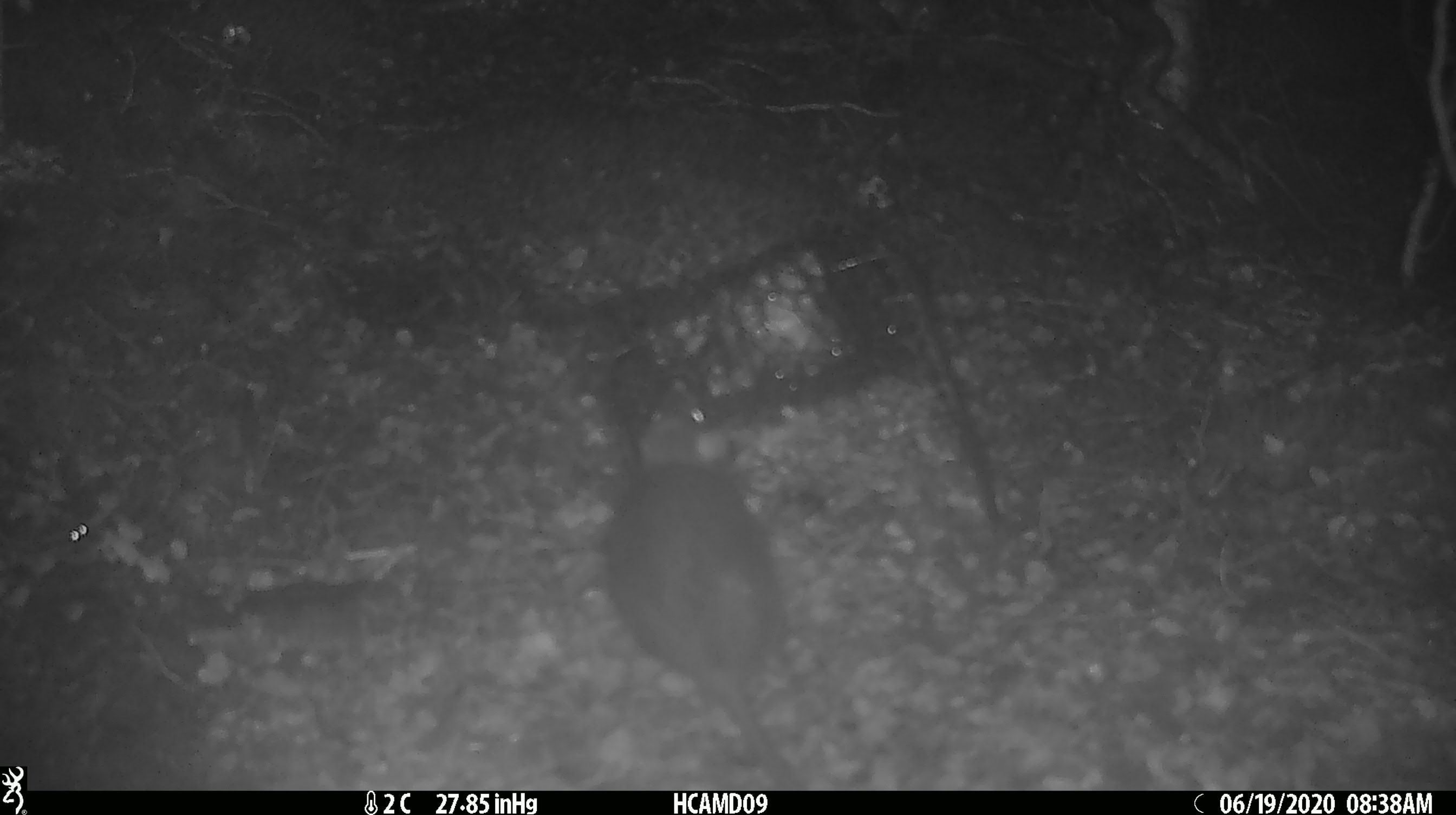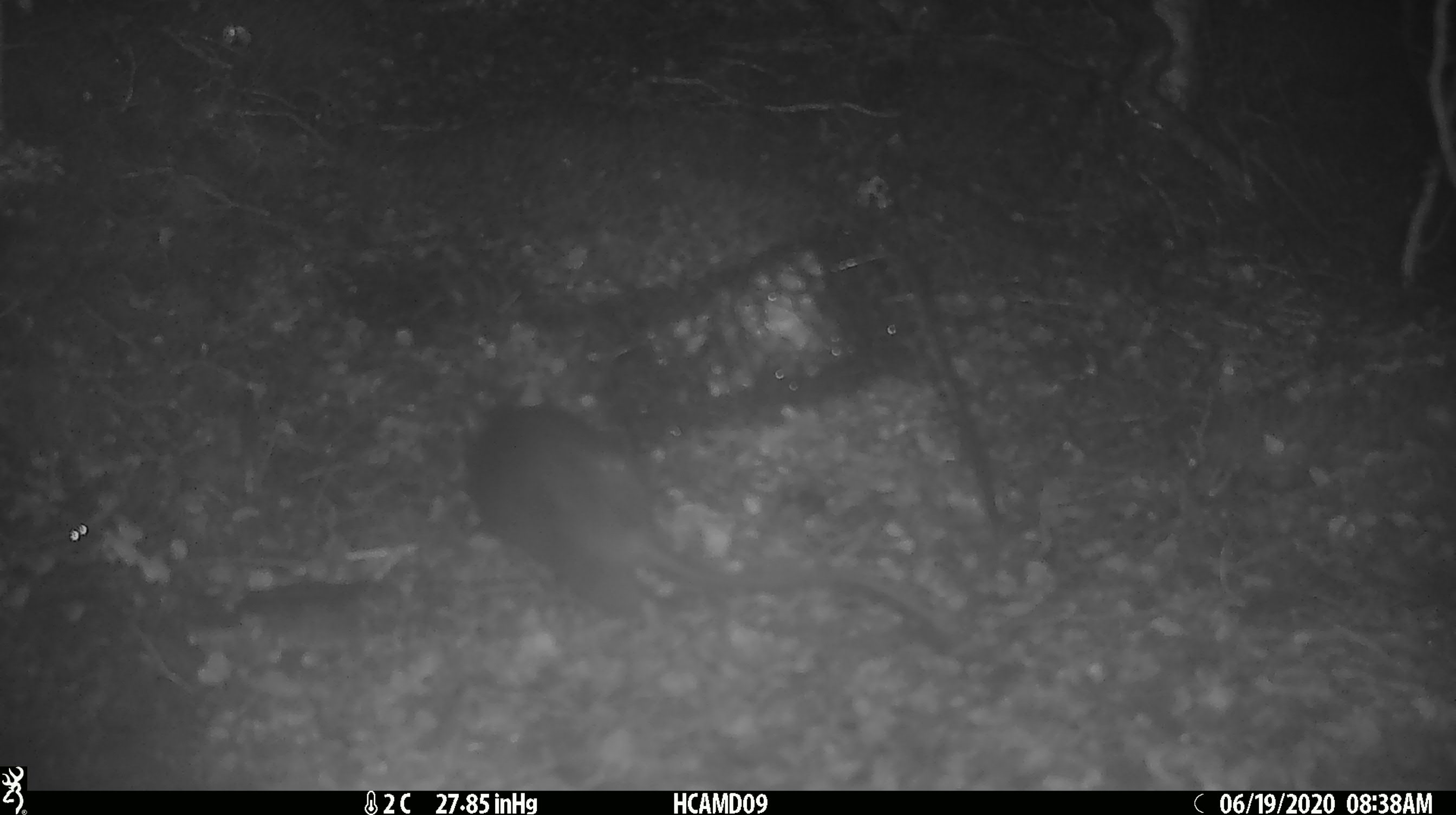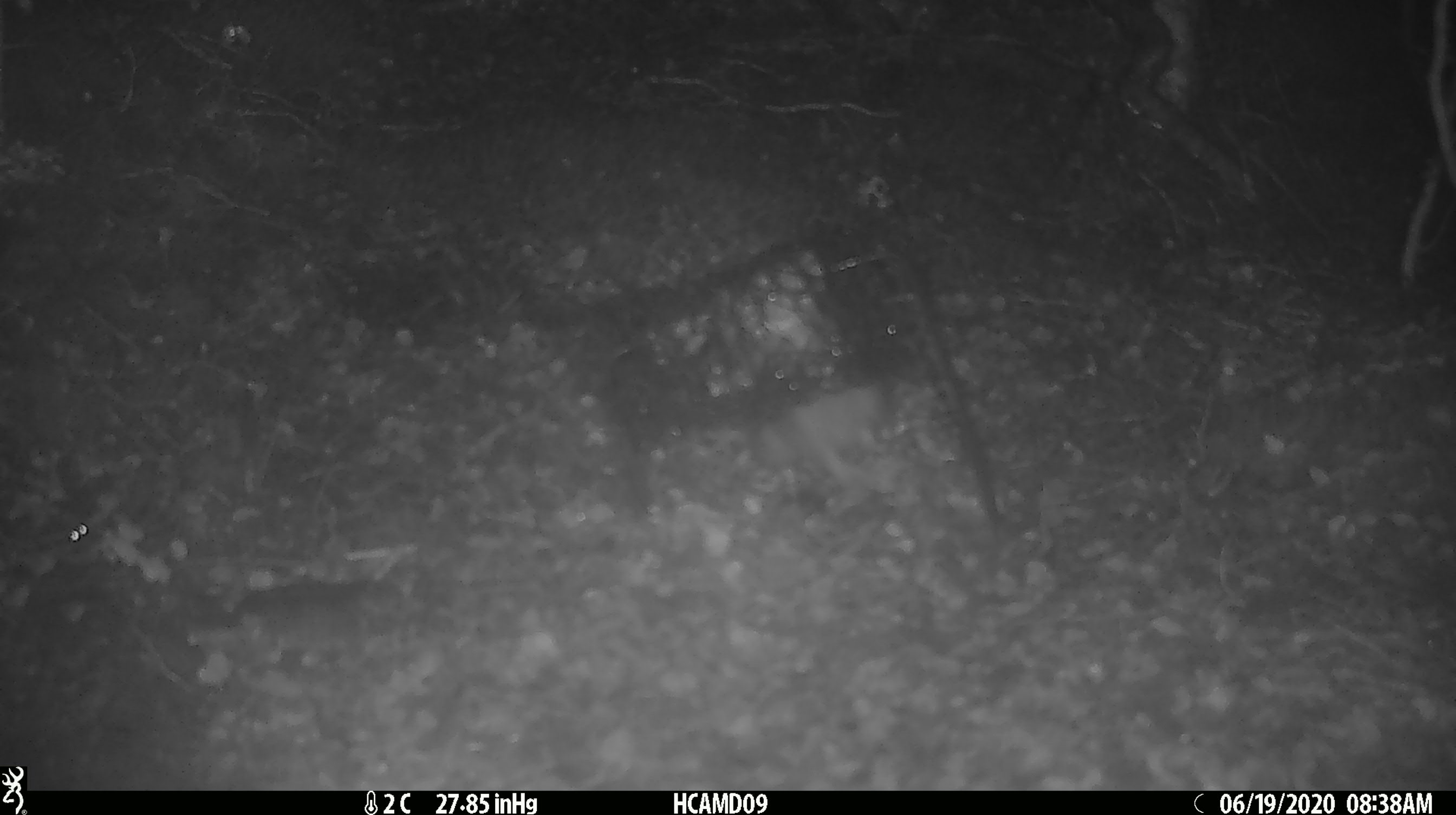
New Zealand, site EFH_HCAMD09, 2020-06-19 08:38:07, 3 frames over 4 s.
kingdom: Animalia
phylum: Chordata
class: Mammalia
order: Rodentia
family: Muridae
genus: Rattus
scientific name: Rattus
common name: rat